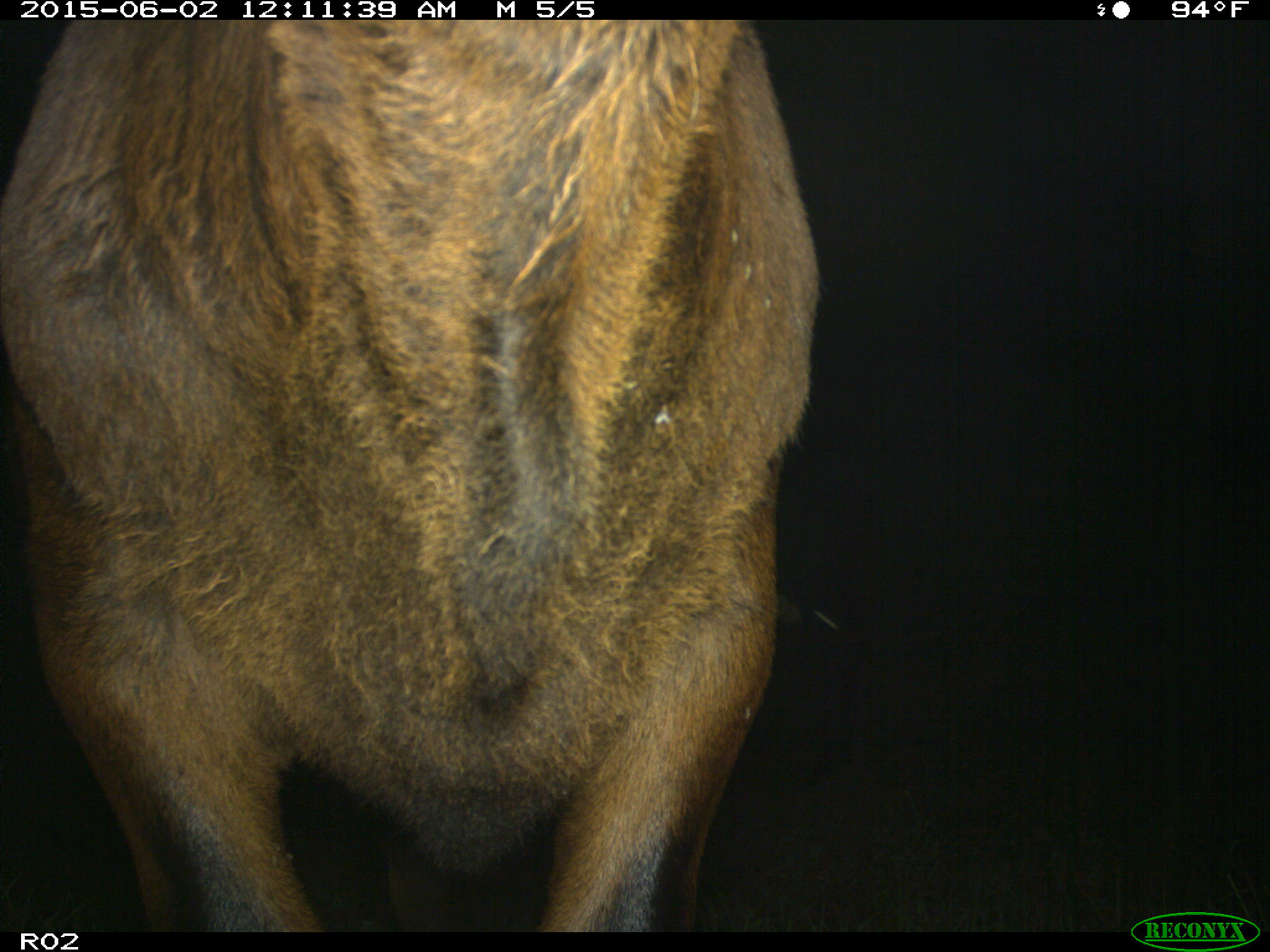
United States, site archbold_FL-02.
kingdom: Animalia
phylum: Chordata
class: Mammalia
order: Artiodactyla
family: Bovidae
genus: Bos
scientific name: Bos taurus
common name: domestic cow